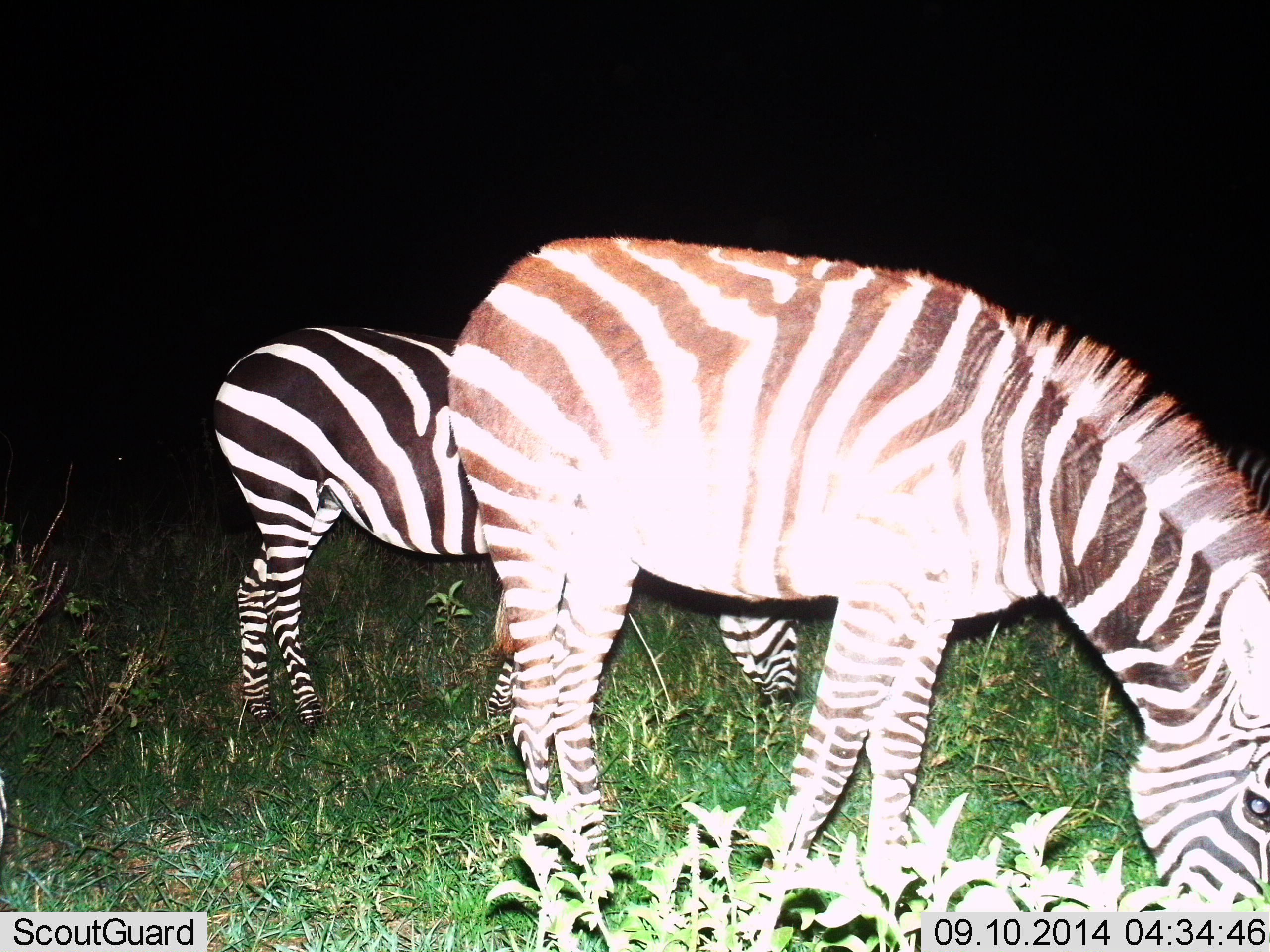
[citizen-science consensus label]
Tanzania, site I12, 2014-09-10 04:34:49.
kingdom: Animalia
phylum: Chordata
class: Mammalia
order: Perissodactyla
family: Equidae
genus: Equus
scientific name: Equus quagga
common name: plains zebra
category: zebra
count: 2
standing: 40%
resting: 0%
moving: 0%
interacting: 0%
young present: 10%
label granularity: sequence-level